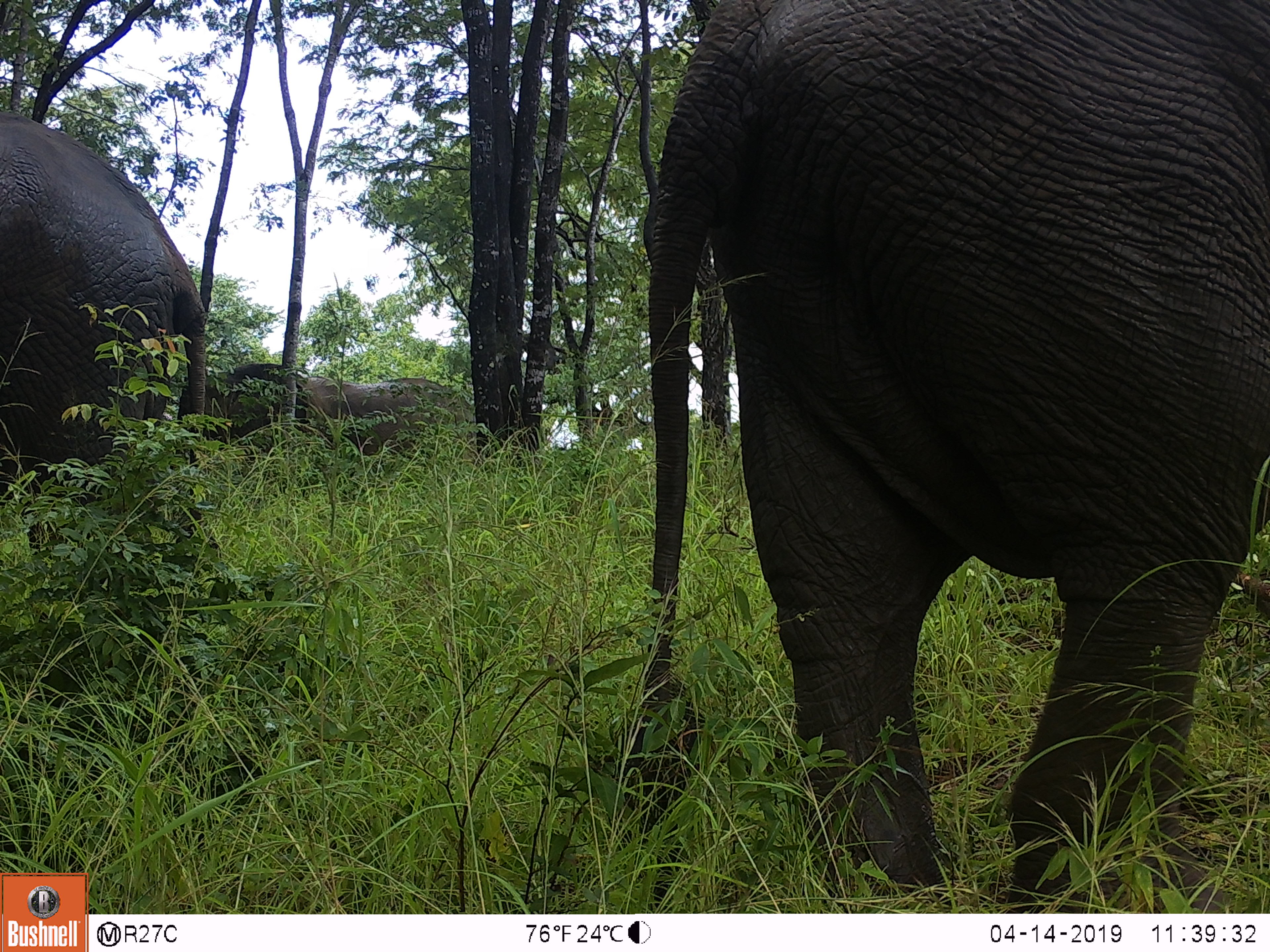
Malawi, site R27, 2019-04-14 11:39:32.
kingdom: Animalia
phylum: Chordata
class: Mammalia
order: Proboscidea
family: Elephantidae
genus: Loxodonta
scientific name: Loxodonta africana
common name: african savanna elephant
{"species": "african savanna elephant (Loxodonta africana)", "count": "3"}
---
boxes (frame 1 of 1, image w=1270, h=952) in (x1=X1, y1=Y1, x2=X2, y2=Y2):
african savanna elephant: (x1=607, y1=0, x2=1270, y2=910); (x1=0, y1=109, x2=204, y2=518); (x1=194, y1=355, x2=487, y2=478)